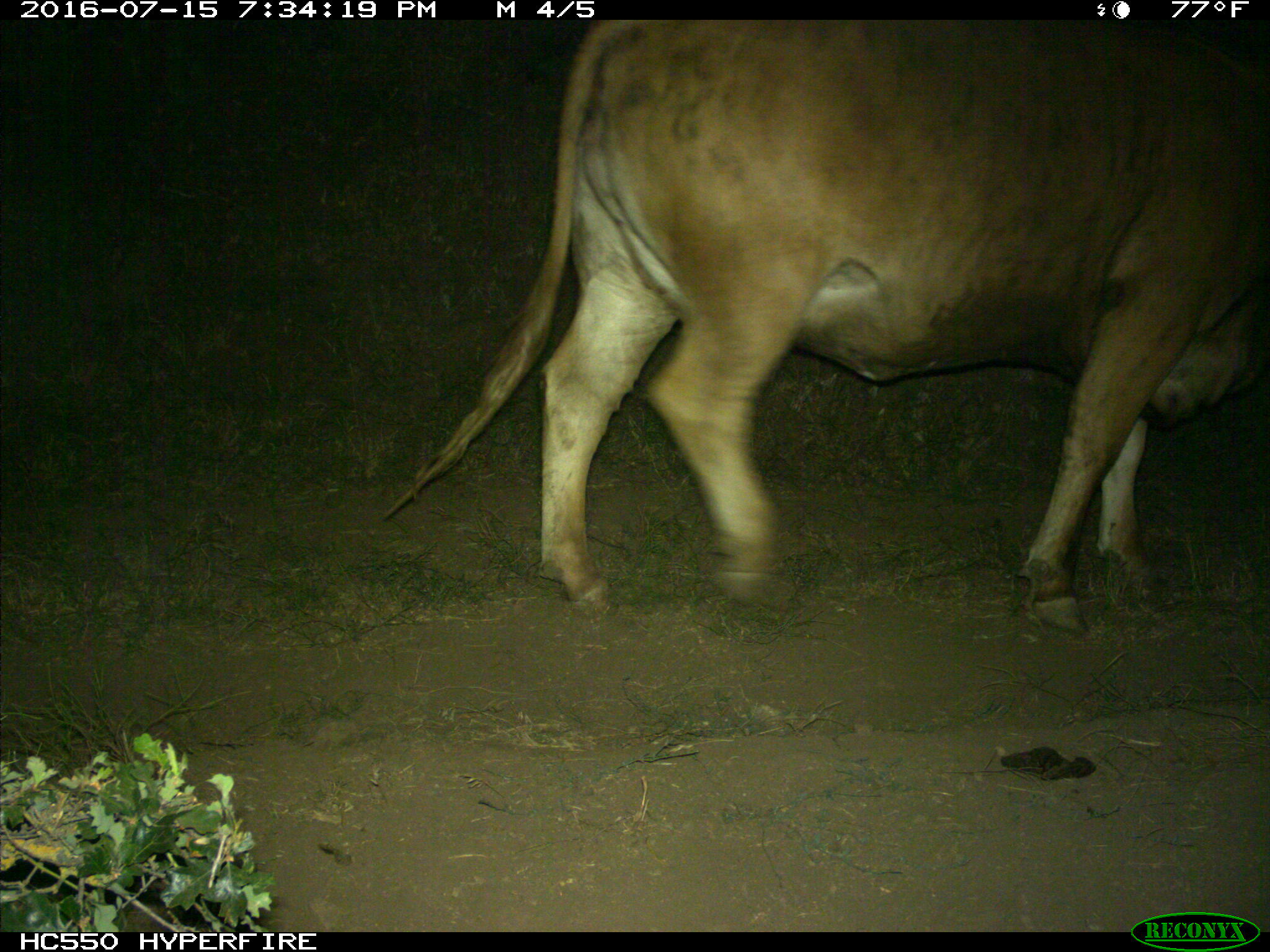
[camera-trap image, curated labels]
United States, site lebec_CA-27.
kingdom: Animalia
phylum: Chordata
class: Mammalia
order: Artiodactyla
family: Bovidae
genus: Bos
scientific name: Bos taurus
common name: domestic cow